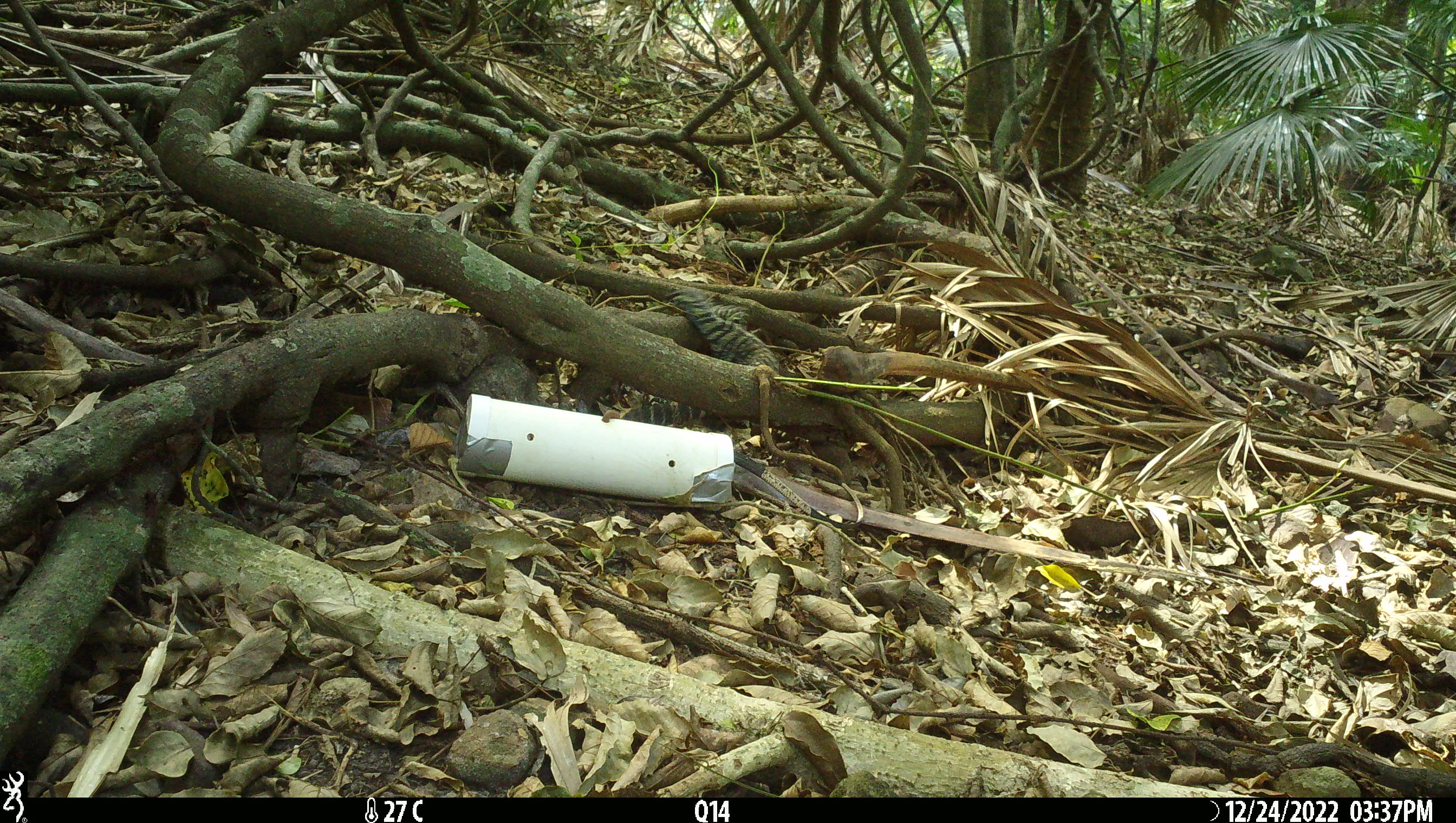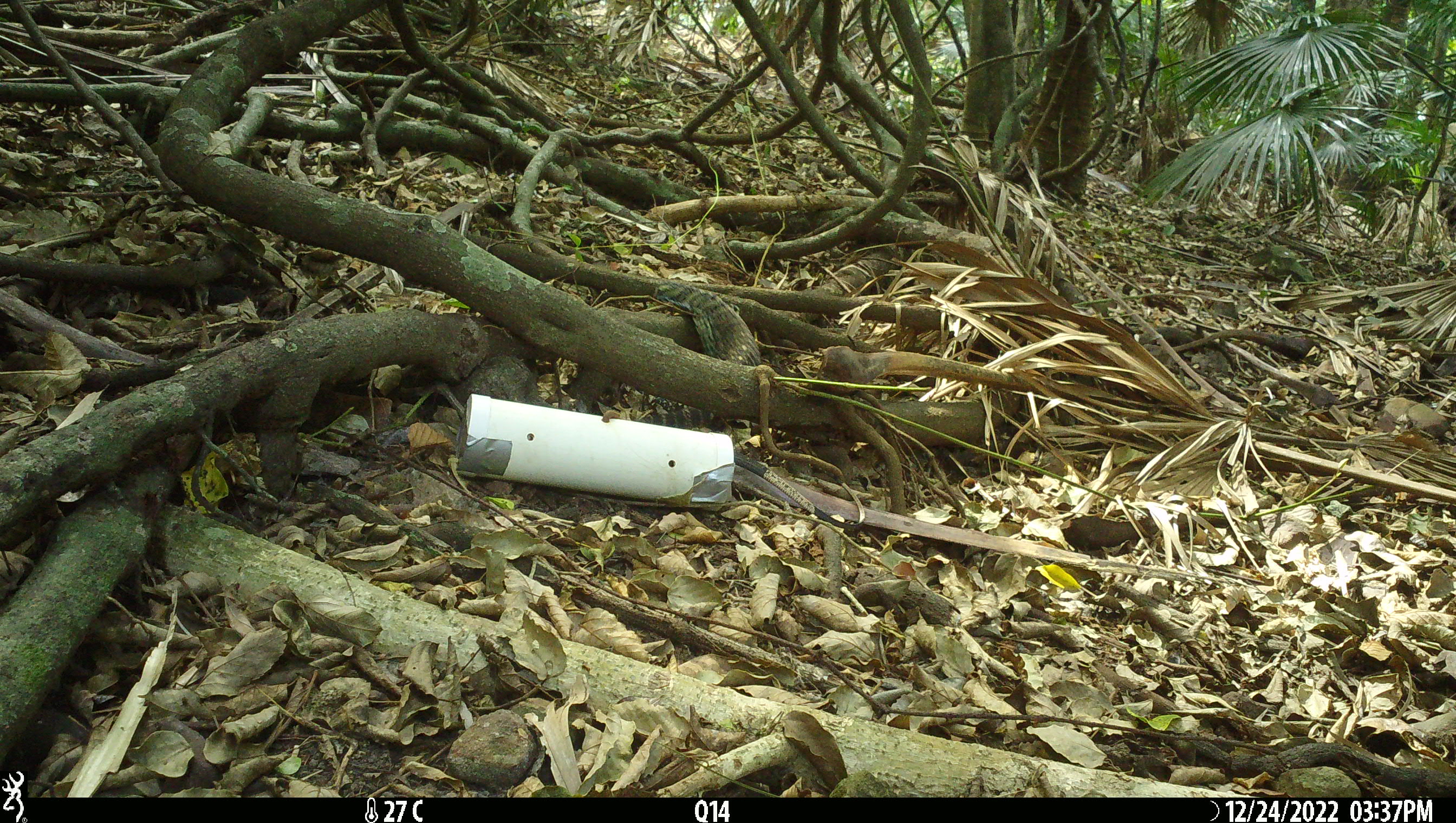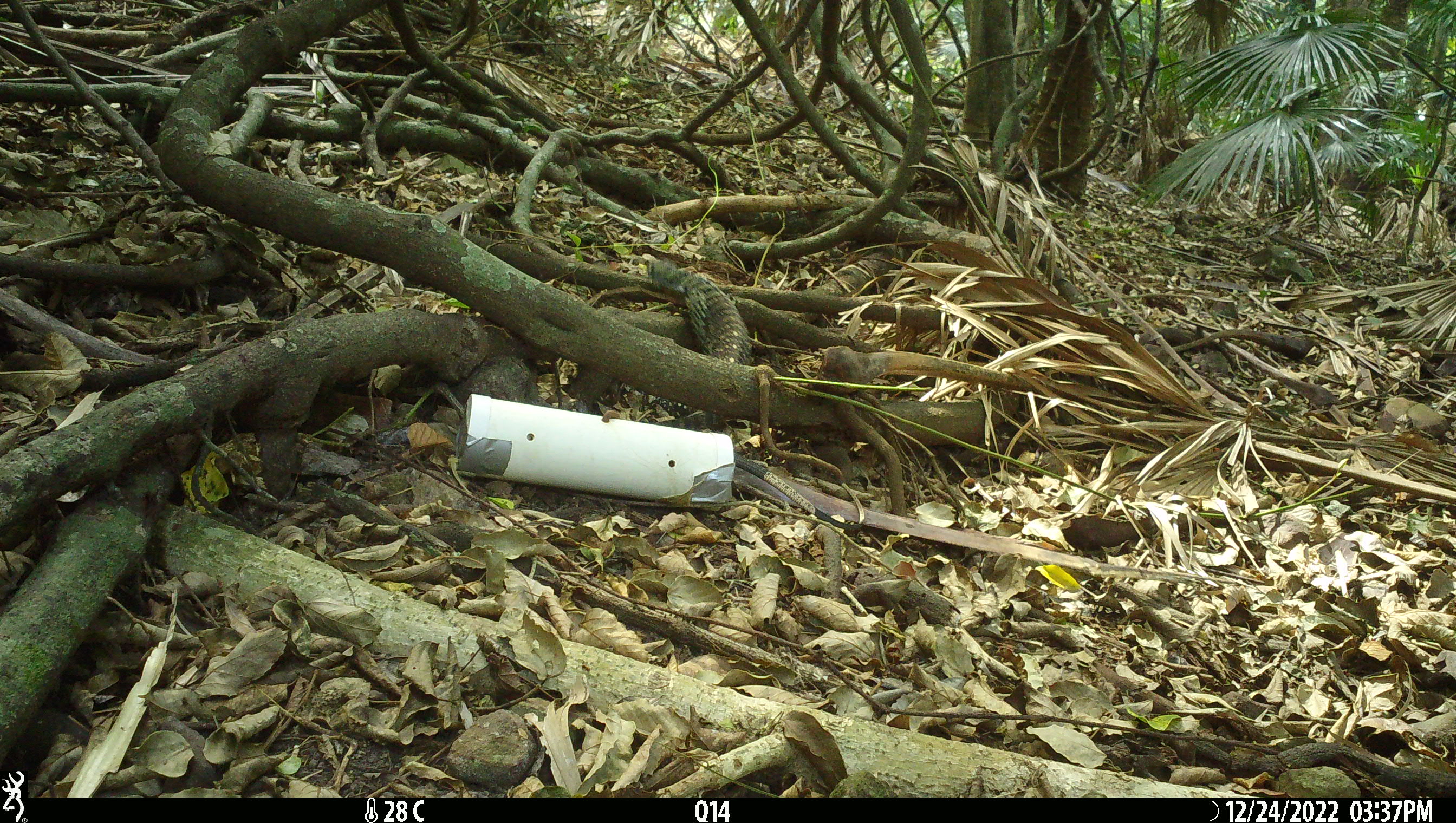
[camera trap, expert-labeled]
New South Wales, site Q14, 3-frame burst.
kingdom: Animalia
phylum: Chordata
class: Reptilia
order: Squamata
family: Varanidae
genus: Varanus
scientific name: Varanus varius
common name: lace monitor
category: goanna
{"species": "goanna (lace monitor) (Varanus varius)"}